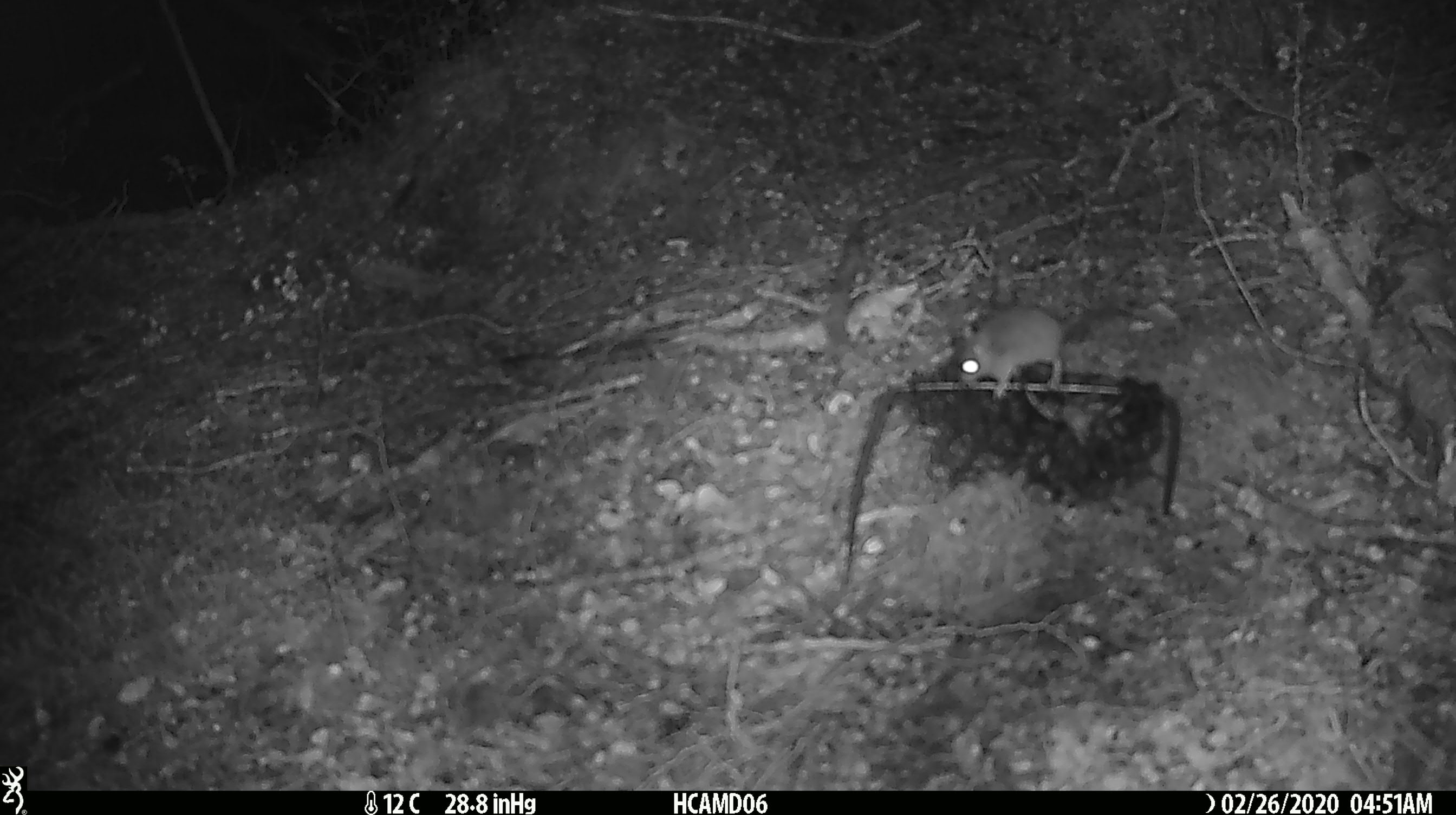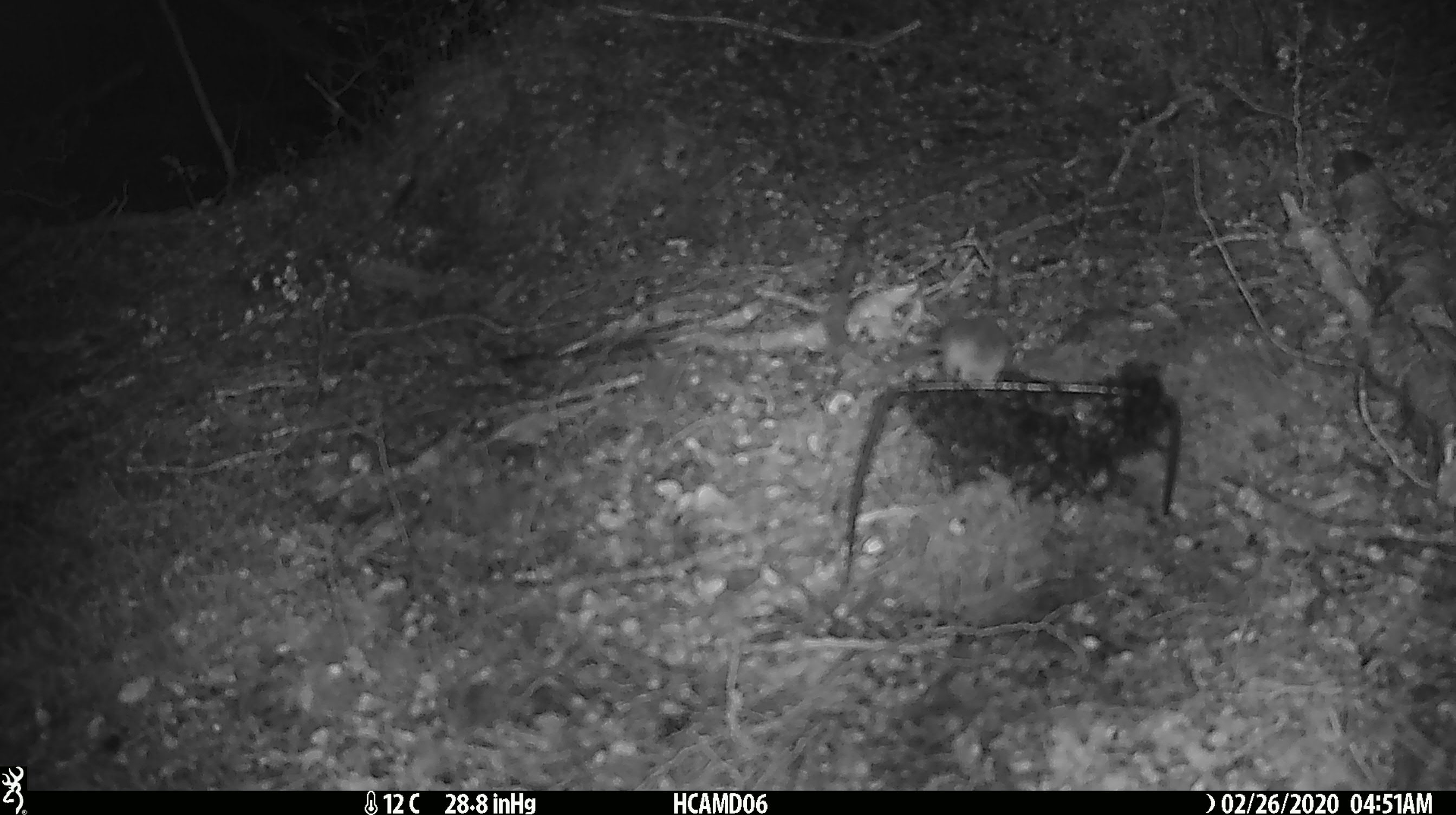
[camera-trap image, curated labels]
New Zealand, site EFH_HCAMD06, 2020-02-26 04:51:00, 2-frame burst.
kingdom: Animalia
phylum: Chordata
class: Mammalia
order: Rodentia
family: Muridae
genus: Mus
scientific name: Mus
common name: mouse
Mouse (Mus).